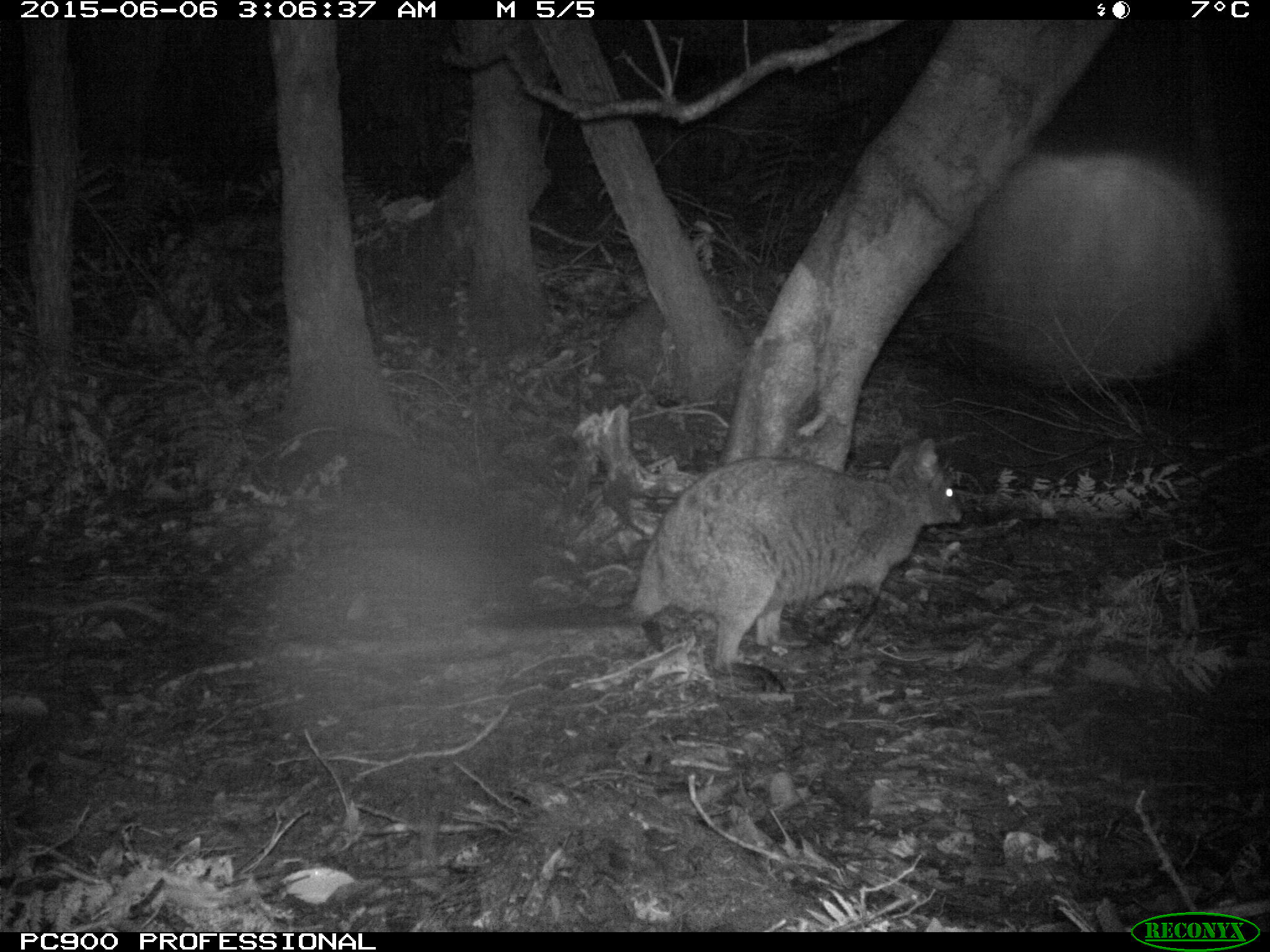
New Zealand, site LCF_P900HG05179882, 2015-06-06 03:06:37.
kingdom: Animalia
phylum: Chordata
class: Mammalia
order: Diprotodontia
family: Macropodidae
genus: Notamacropus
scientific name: Notamacropus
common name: wallaby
Wallaby (Notamacropus).